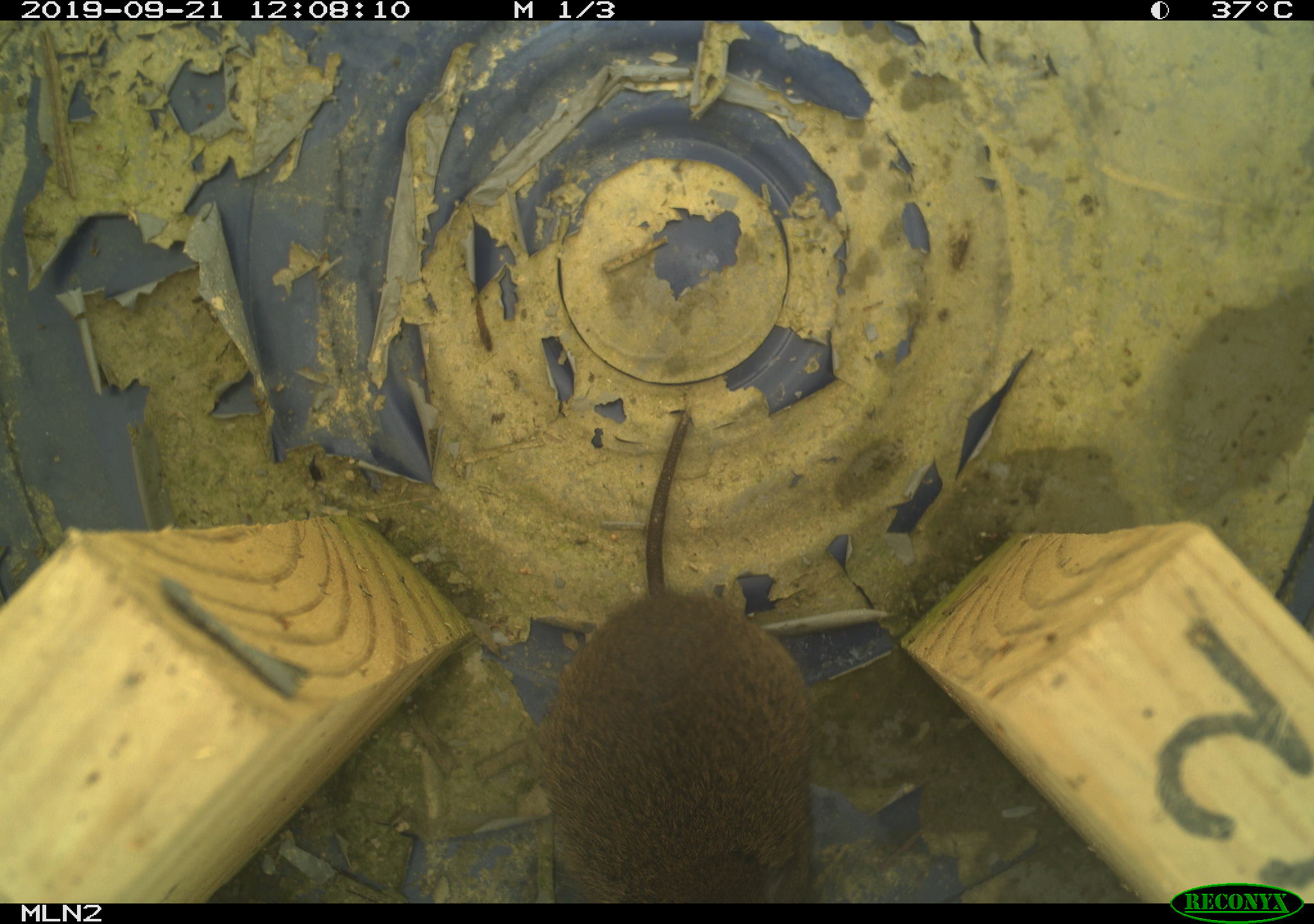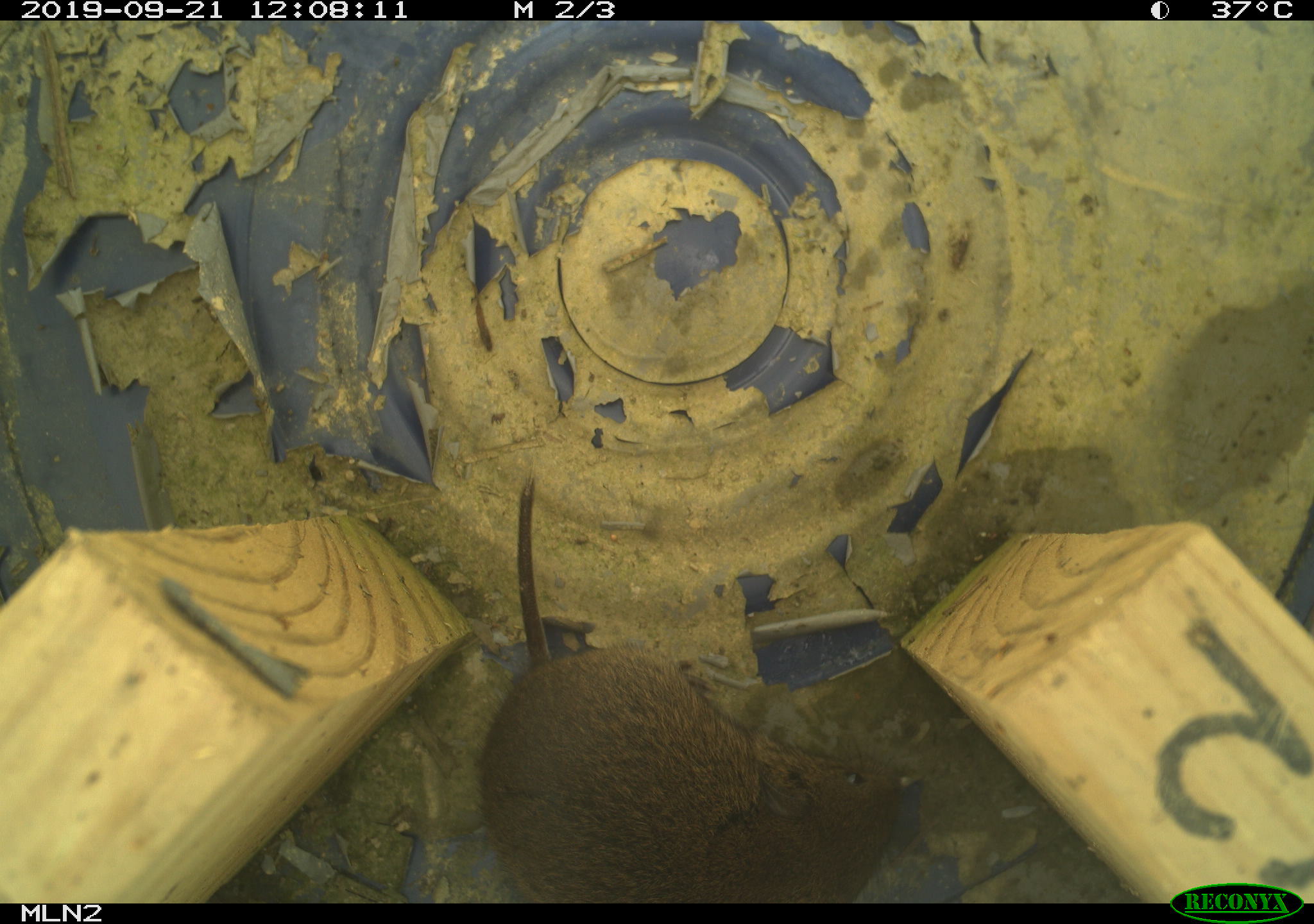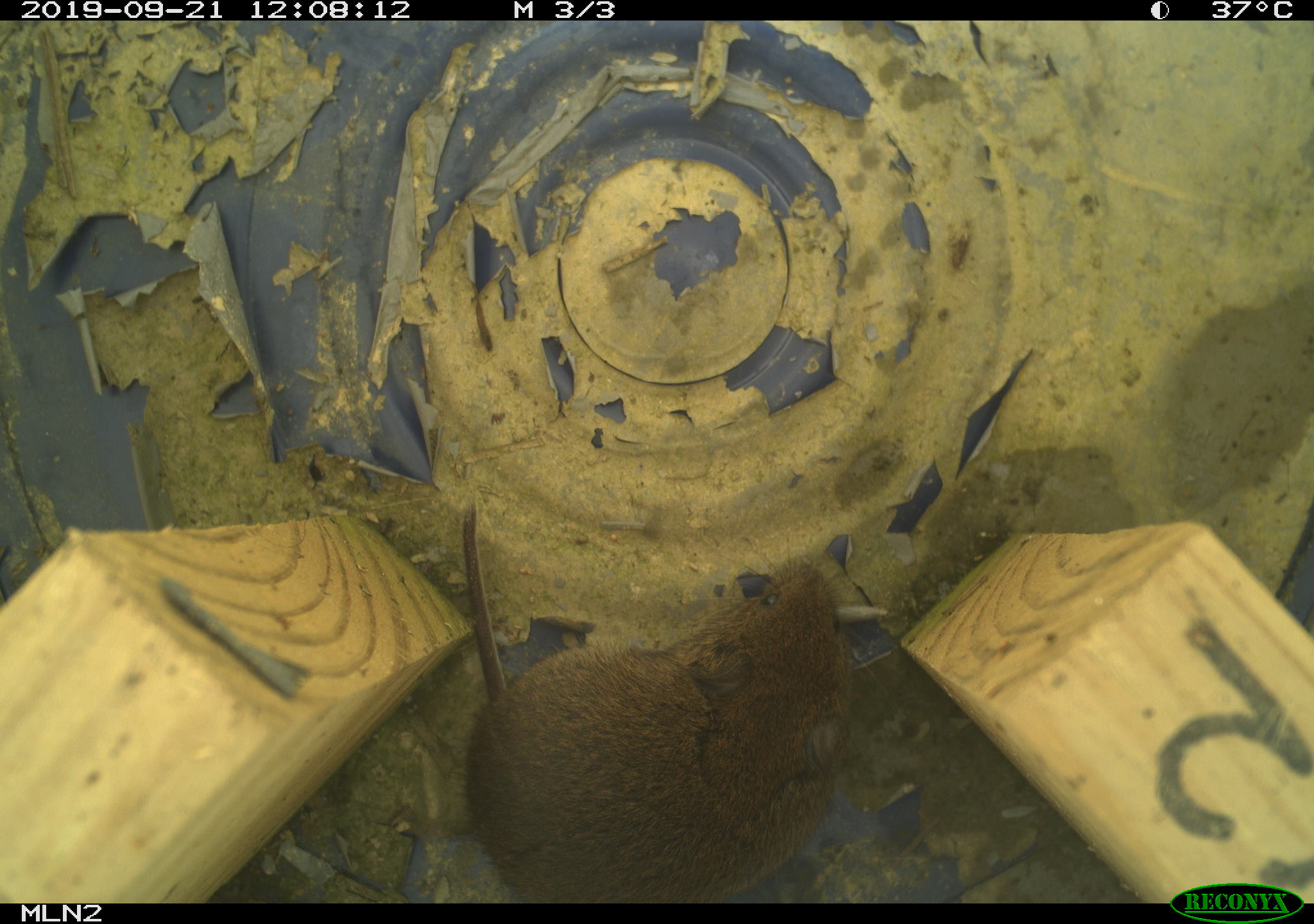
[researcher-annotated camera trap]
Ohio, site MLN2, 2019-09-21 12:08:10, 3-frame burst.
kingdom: Animalia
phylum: Chordata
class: Mammalia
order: Rodentia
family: Cricetidae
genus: Microtus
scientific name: Microtus pennsylvanicus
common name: meadow vole